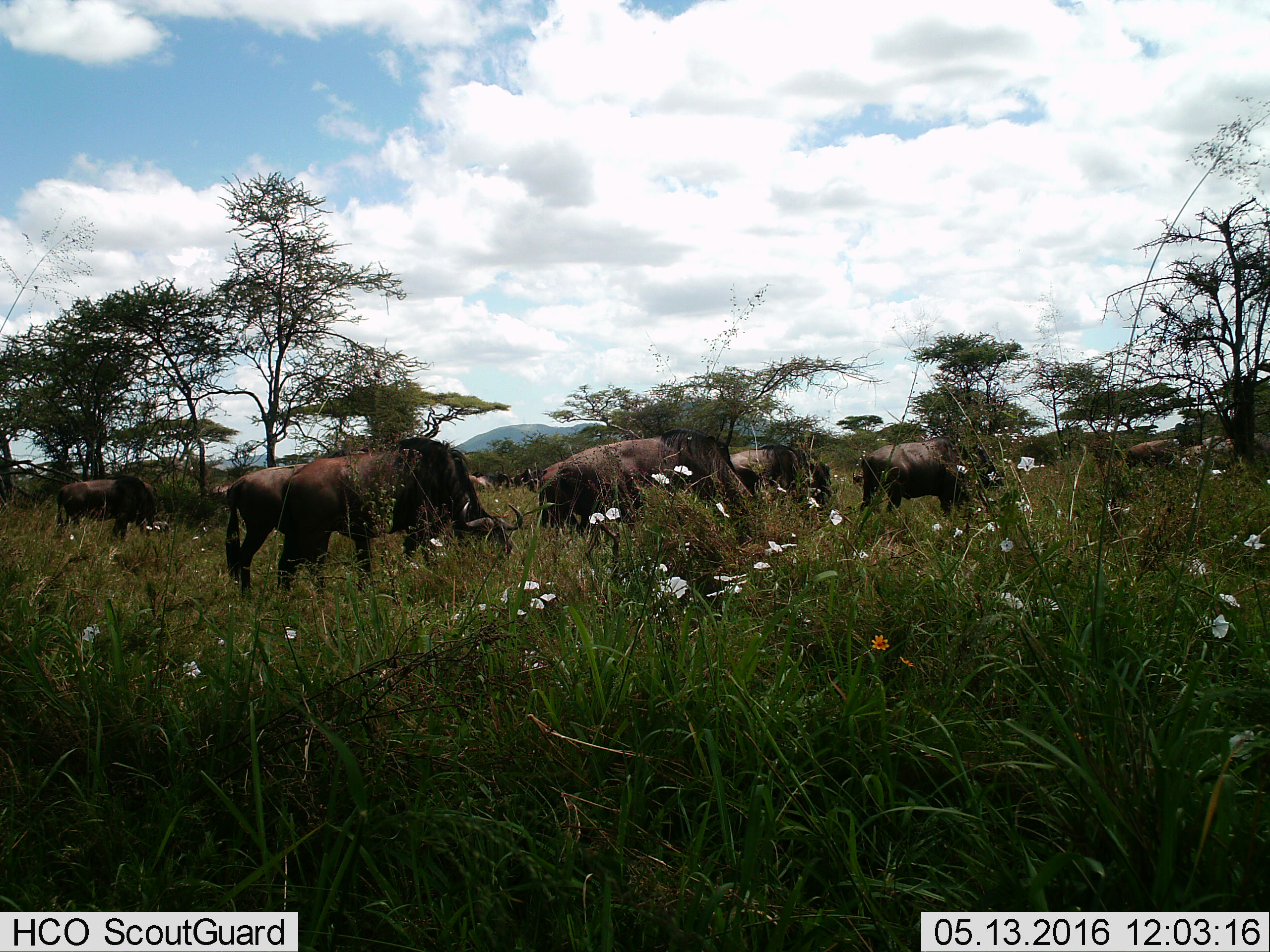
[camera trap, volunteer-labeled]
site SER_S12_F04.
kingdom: Animalia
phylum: Chordata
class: Mammalia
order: Artiodactyla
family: Bovidae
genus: Connochaetes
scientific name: Connochaetes taurinus taurinus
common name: blue wildebeest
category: wildebeestblue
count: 11-50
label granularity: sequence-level